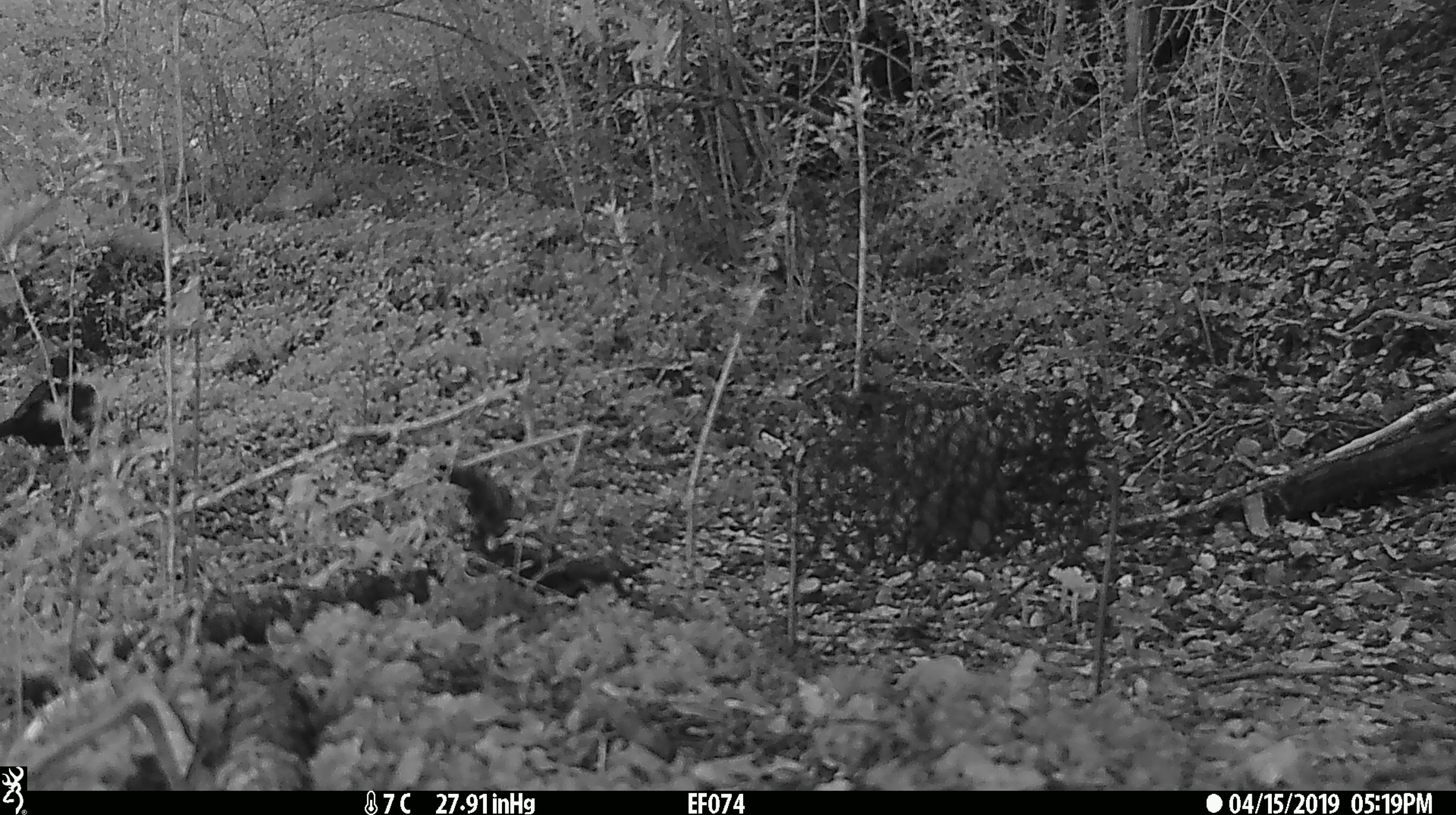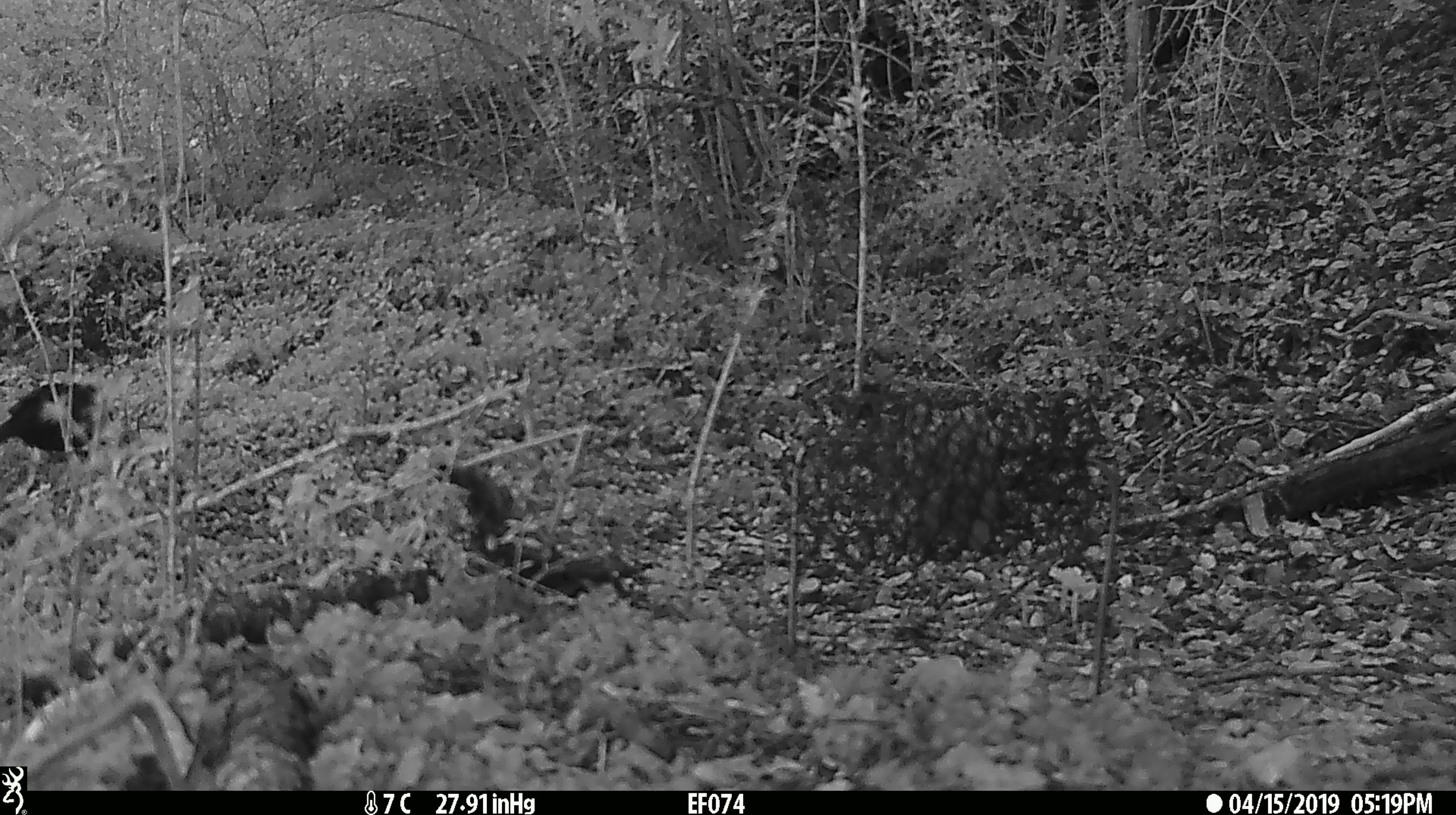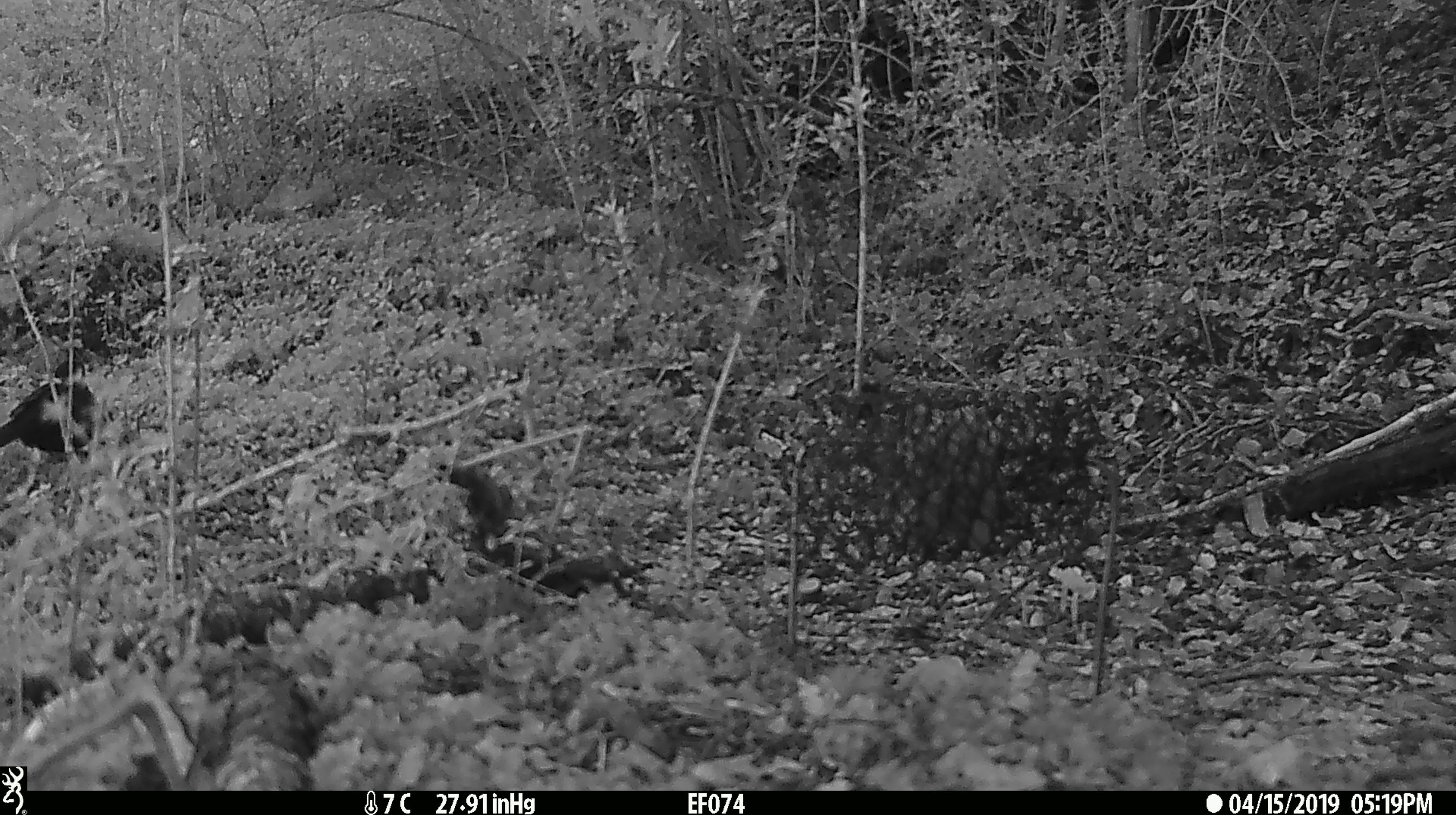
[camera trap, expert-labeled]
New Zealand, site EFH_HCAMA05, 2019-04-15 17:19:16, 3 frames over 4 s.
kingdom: Animalia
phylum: Chordata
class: Aves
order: Passeriformes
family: Turdidae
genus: Turdus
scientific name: Turdus merula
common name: eurasian blackbird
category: blackbird